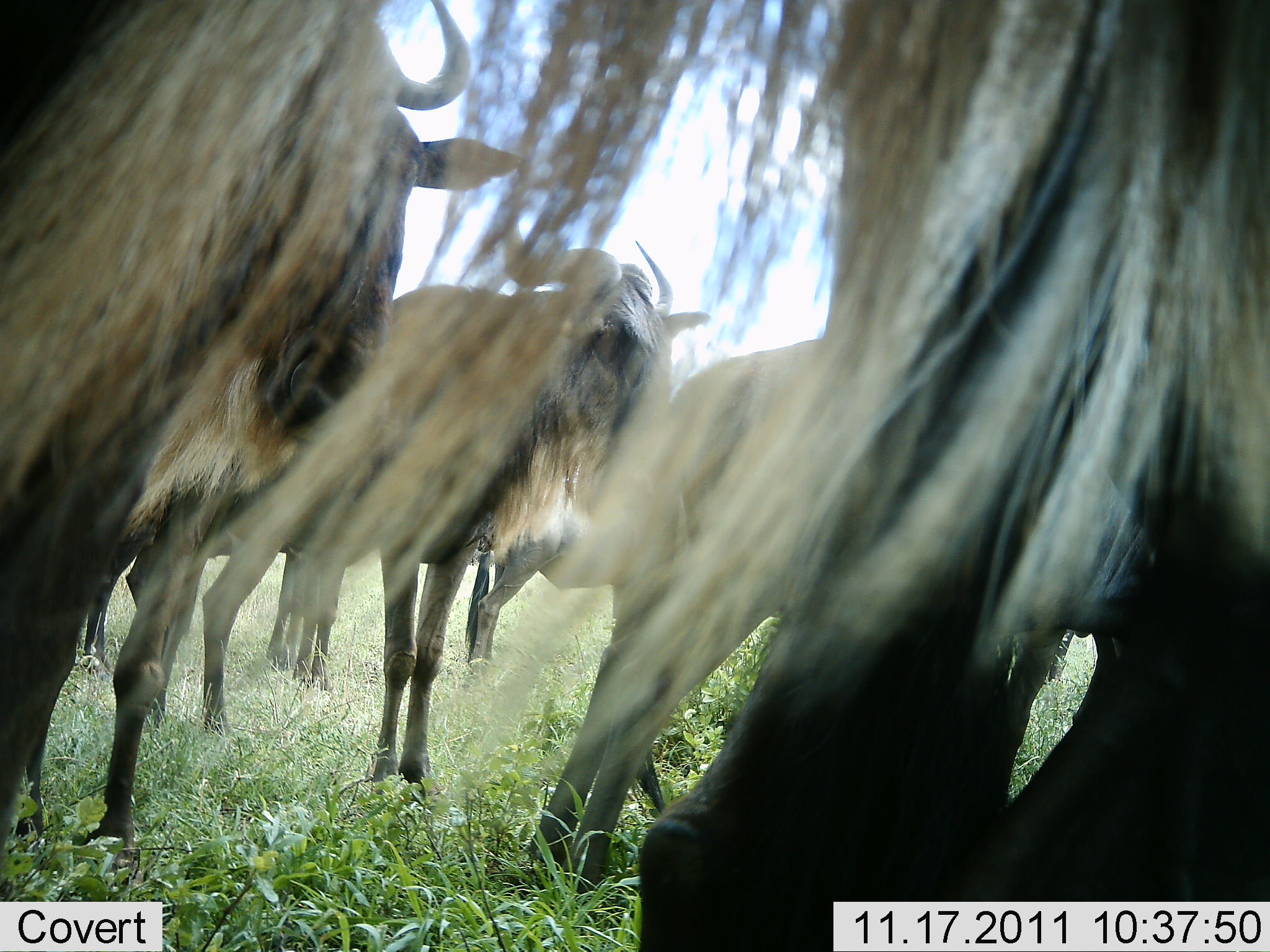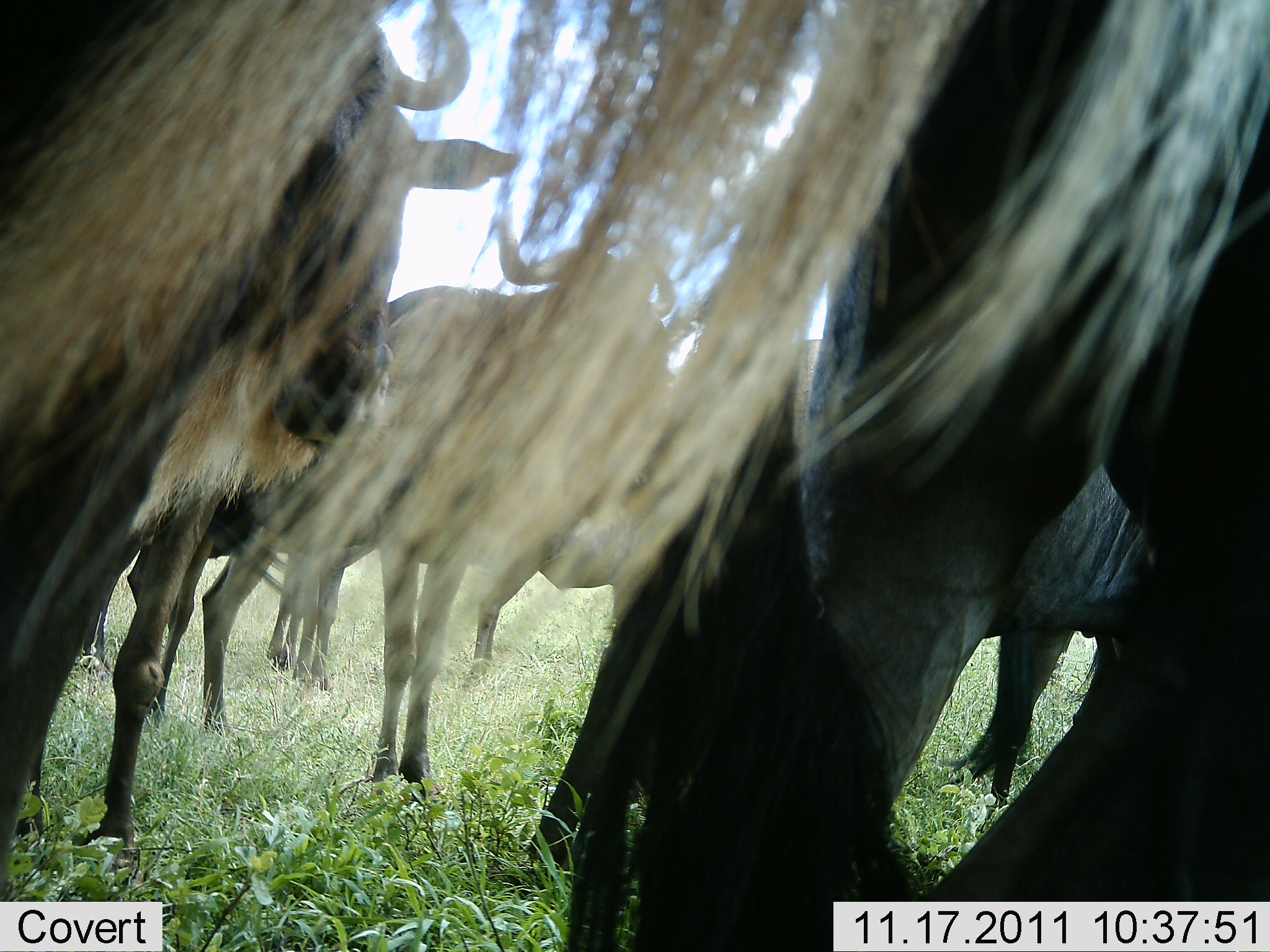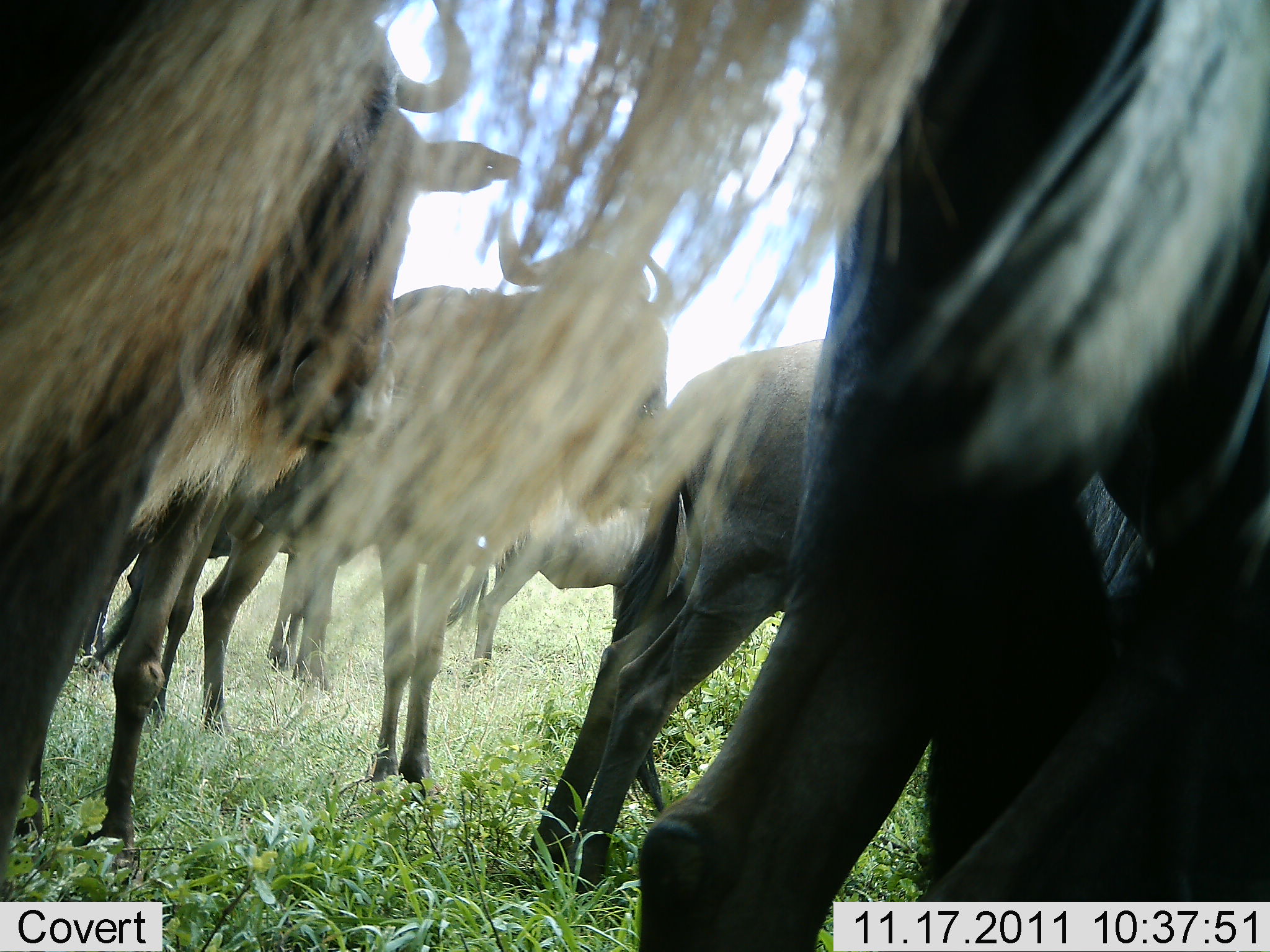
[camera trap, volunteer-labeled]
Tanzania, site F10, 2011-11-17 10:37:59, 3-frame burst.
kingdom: Animalia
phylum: Chordata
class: Mammalia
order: Artiodactyla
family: Bovidae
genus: Connochaetes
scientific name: Connochaetes taurinus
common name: blue wildebeest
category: wildebeest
Wildebeest (blue wildebeest) (Connochaetes taurinus), count 6. Behavior (volunteer vote fractions): standing 100%, resting 7%, moving 20%, interacting 7%. Young present (vote fraction): 0%. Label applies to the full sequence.